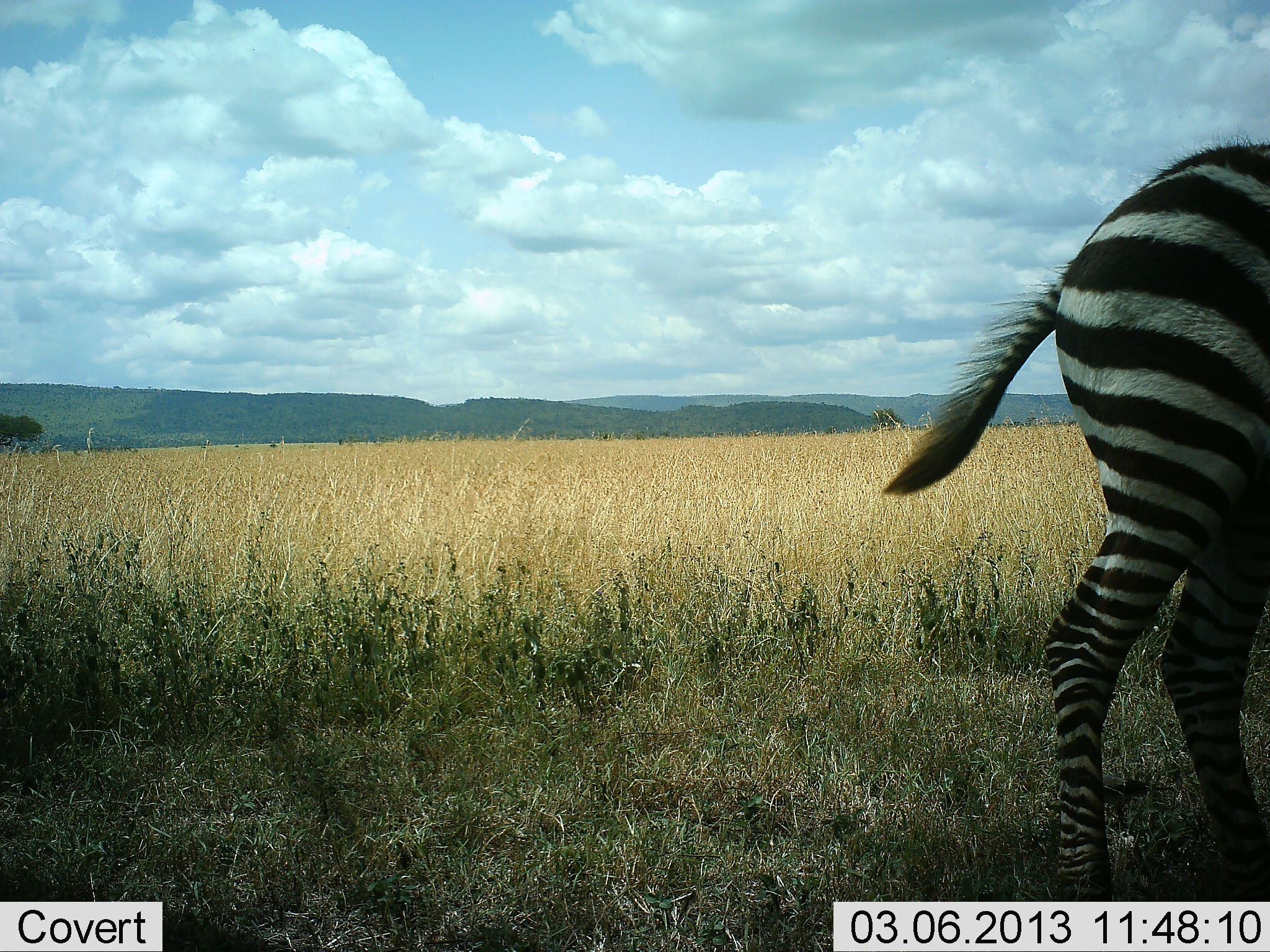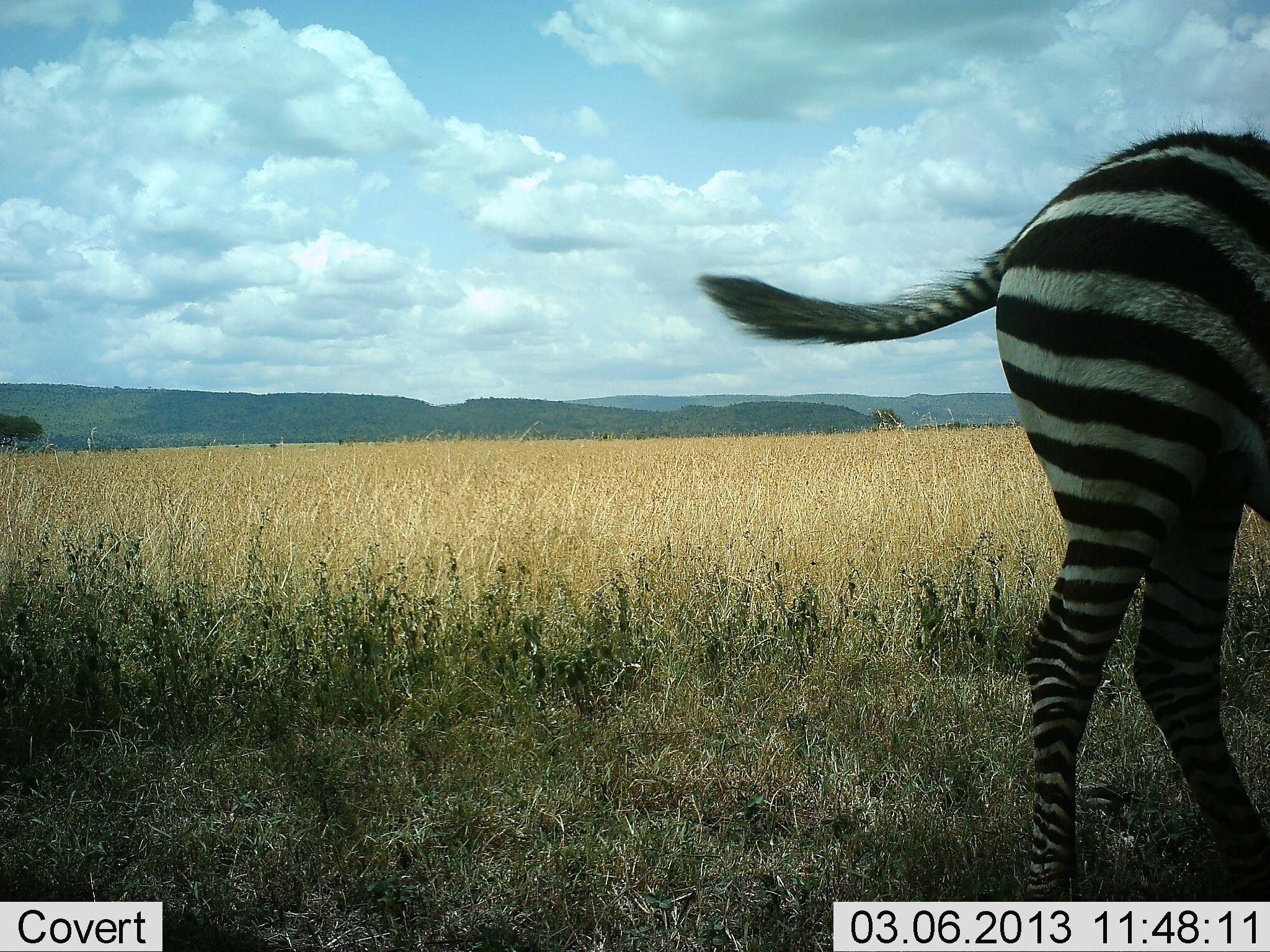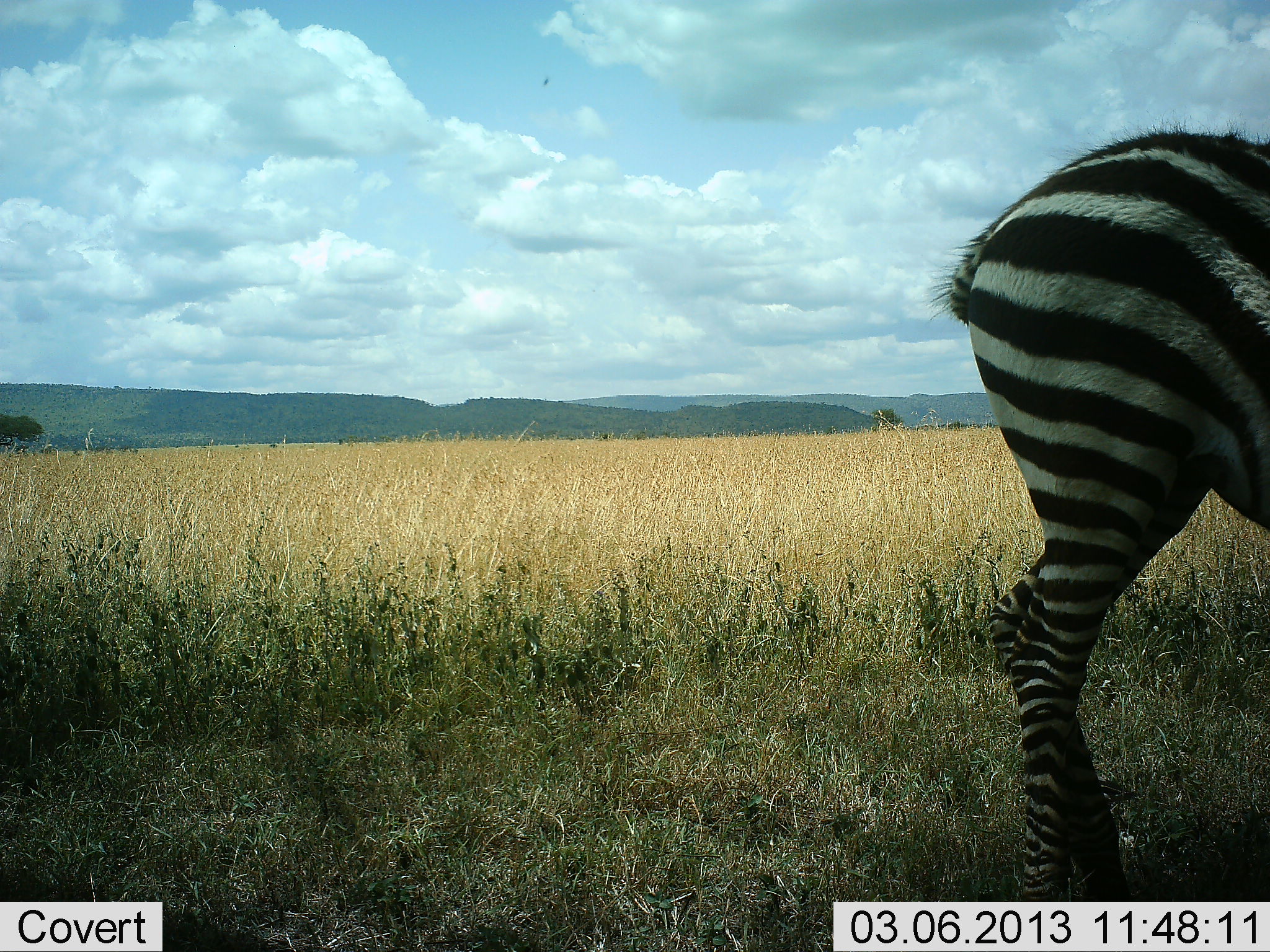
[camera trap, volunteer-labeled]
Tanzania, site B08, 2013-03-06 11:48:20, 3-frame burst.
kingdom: Animalia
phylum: Chordata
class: Mammalia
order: Perissodactyla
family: Equidae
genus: Equus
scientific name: Equus quagga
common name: plains zebra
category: zebra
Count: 1.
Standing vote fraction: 86%.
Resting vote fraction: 0%.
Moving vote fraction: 14%.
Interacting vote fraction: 0%.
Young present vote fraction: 0%.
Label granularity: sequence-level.